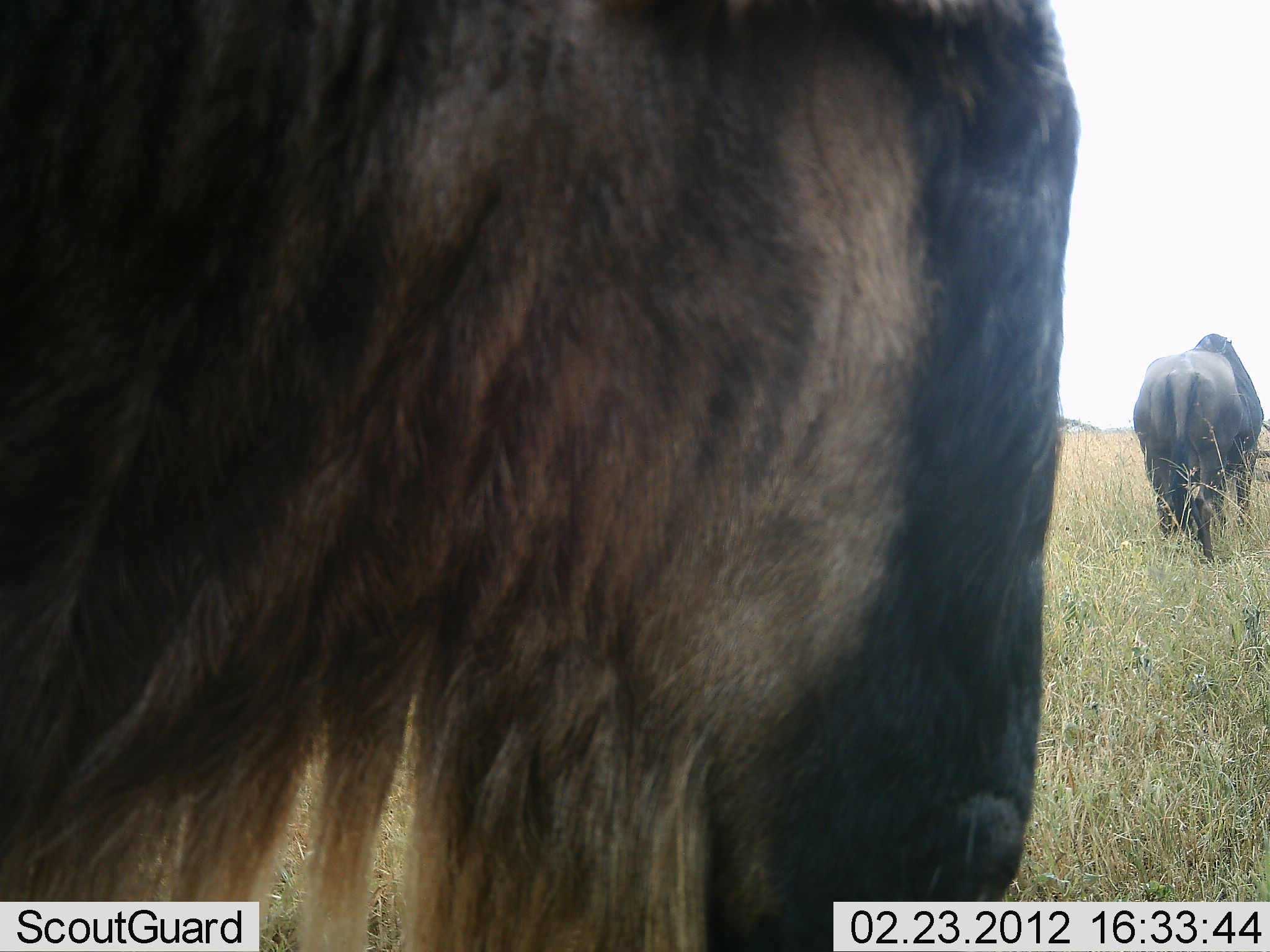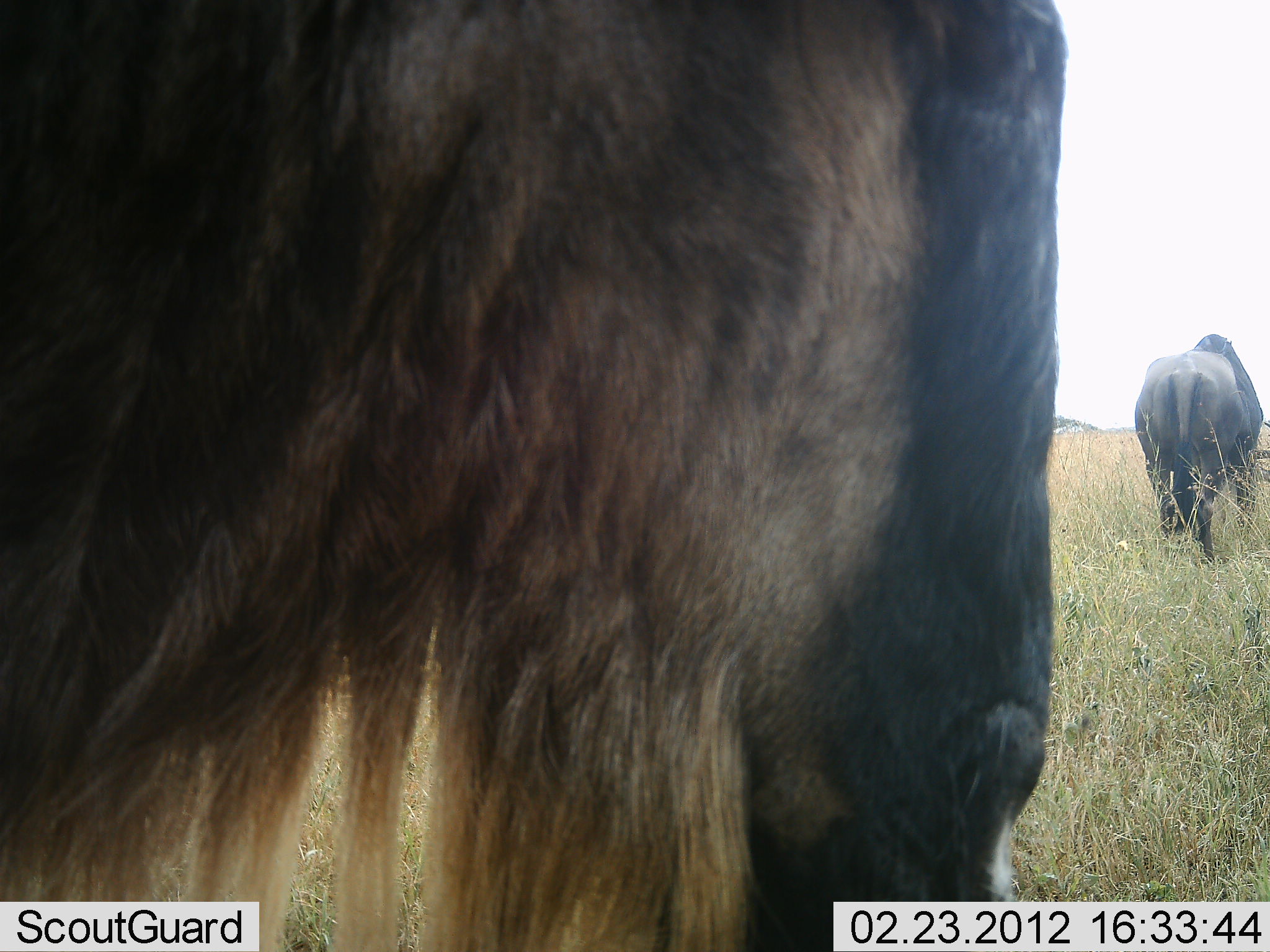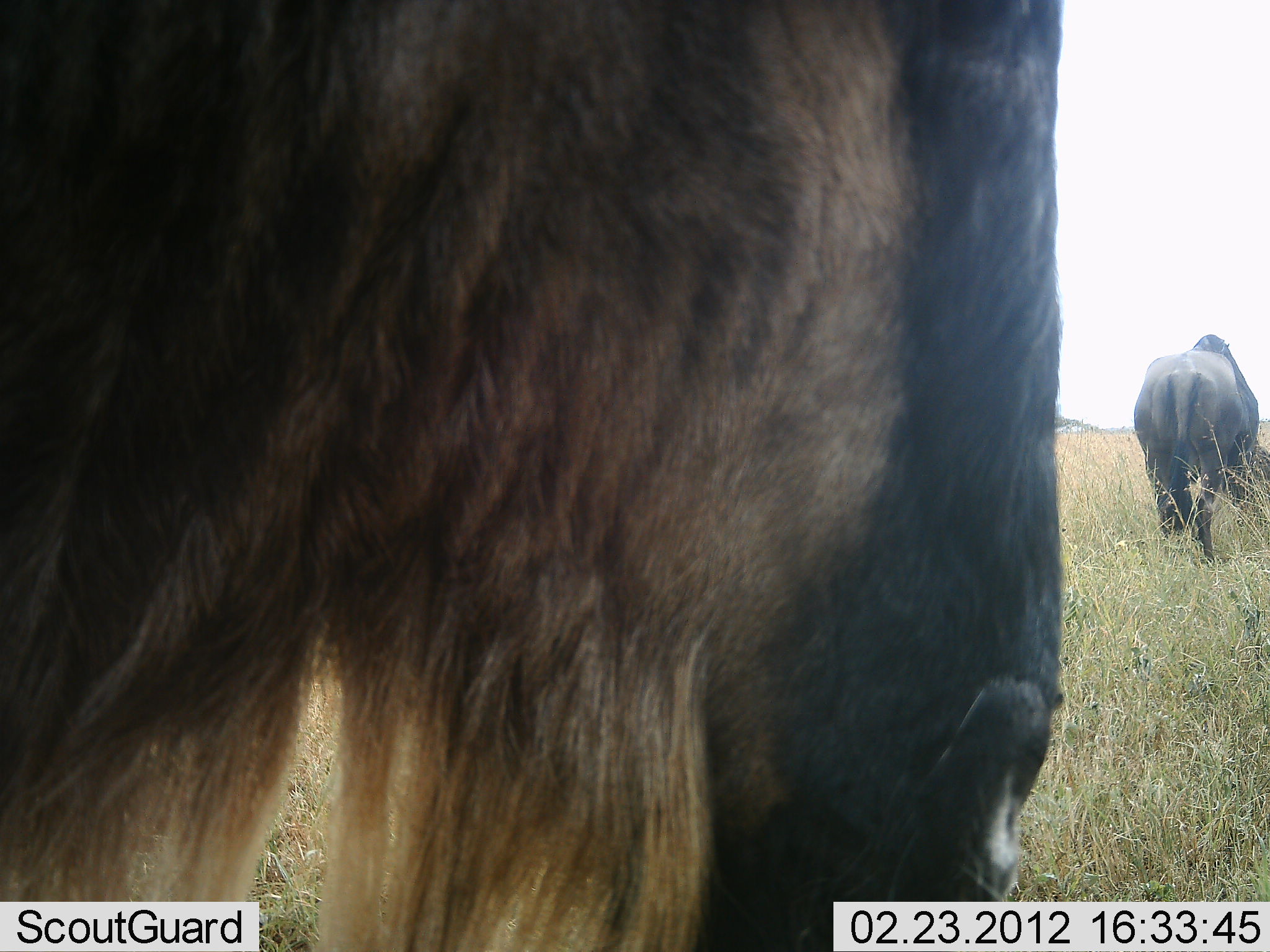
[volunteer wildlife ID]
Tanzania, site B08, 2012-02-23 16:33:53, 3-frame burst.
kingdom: Animalia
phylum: Chordata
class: Mammalia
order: Artiodactyla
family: Bovidae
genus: Connochaetes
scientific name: Connochaetes taurinus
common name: blue wildebeest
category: wildebeest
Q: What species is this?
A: Wildebeest (blue wildebeest) (Connochaetes taurinus).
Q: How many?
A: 2.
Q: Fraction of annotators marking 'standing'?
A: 72%.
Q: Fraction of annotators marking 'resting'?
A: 0%.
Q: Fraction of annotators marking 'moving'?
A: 22%.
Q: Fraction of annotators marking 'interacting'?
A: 0%.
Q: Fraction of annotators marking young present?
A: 0%.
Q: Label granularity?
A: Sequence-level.